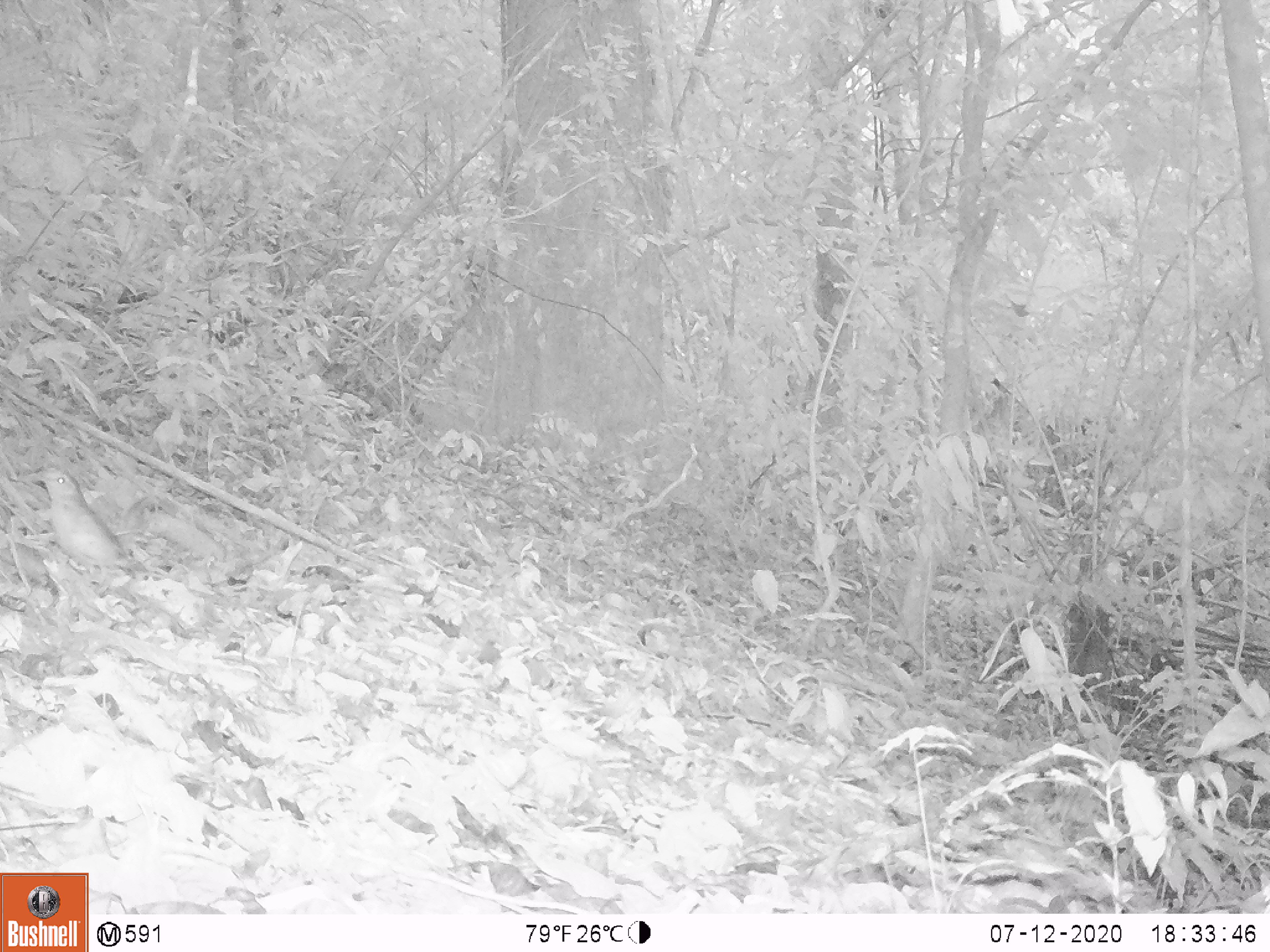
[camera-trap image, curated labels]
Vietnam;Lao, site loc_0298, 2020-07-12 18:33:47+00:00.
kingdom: Animalia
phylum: Chordata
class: Aves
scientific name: Aves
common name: bird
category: unidentified bird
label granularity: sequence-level